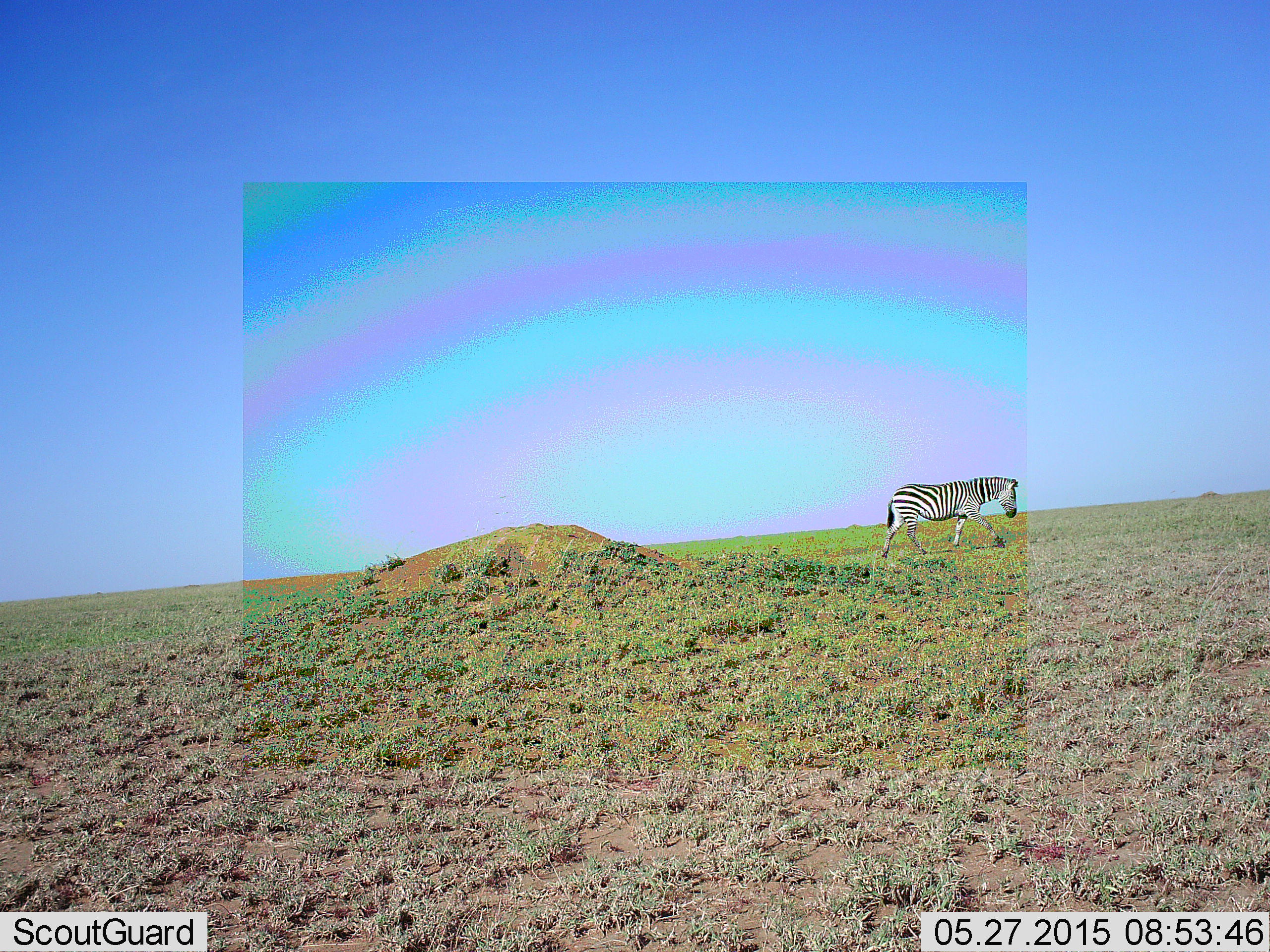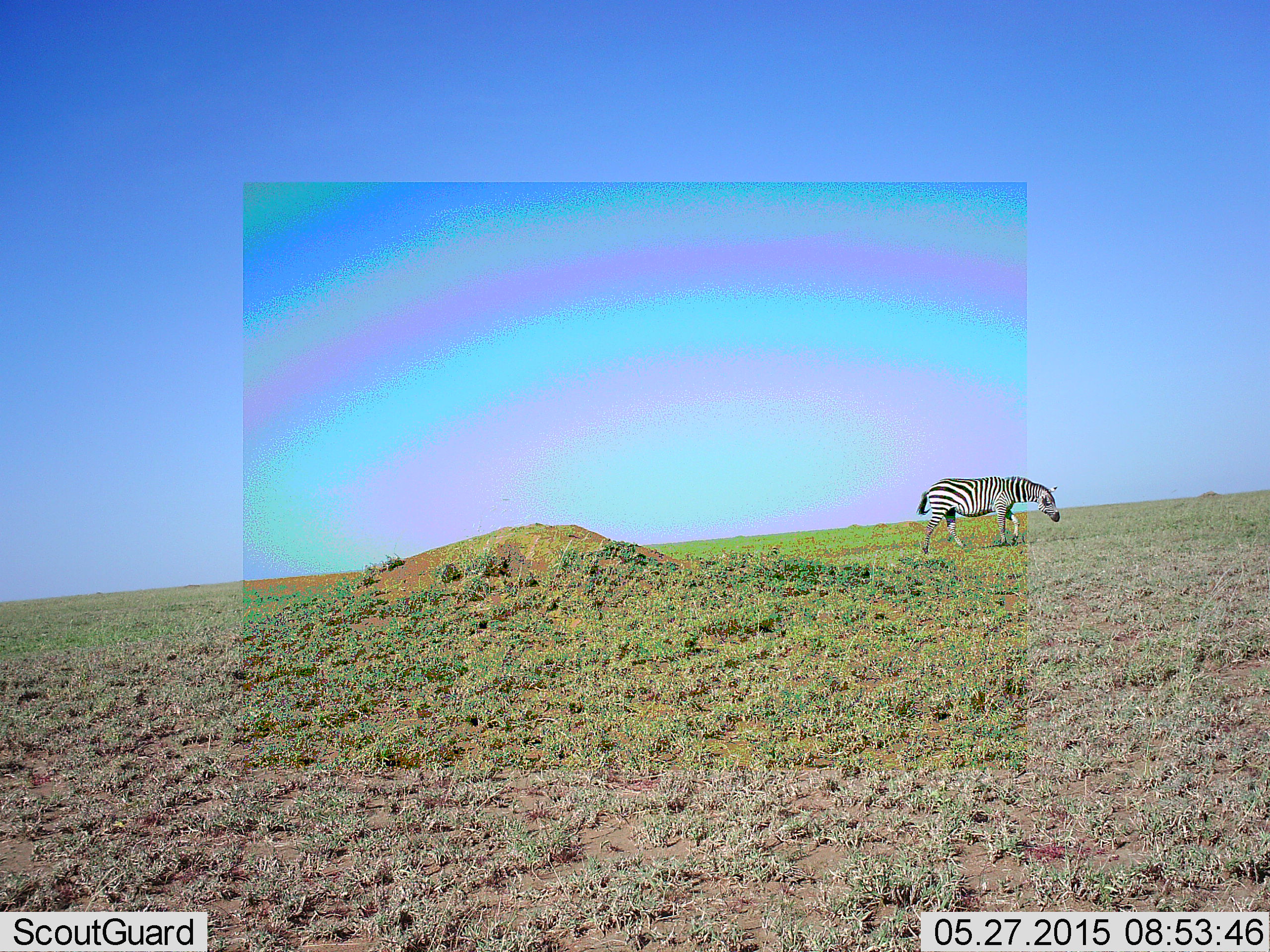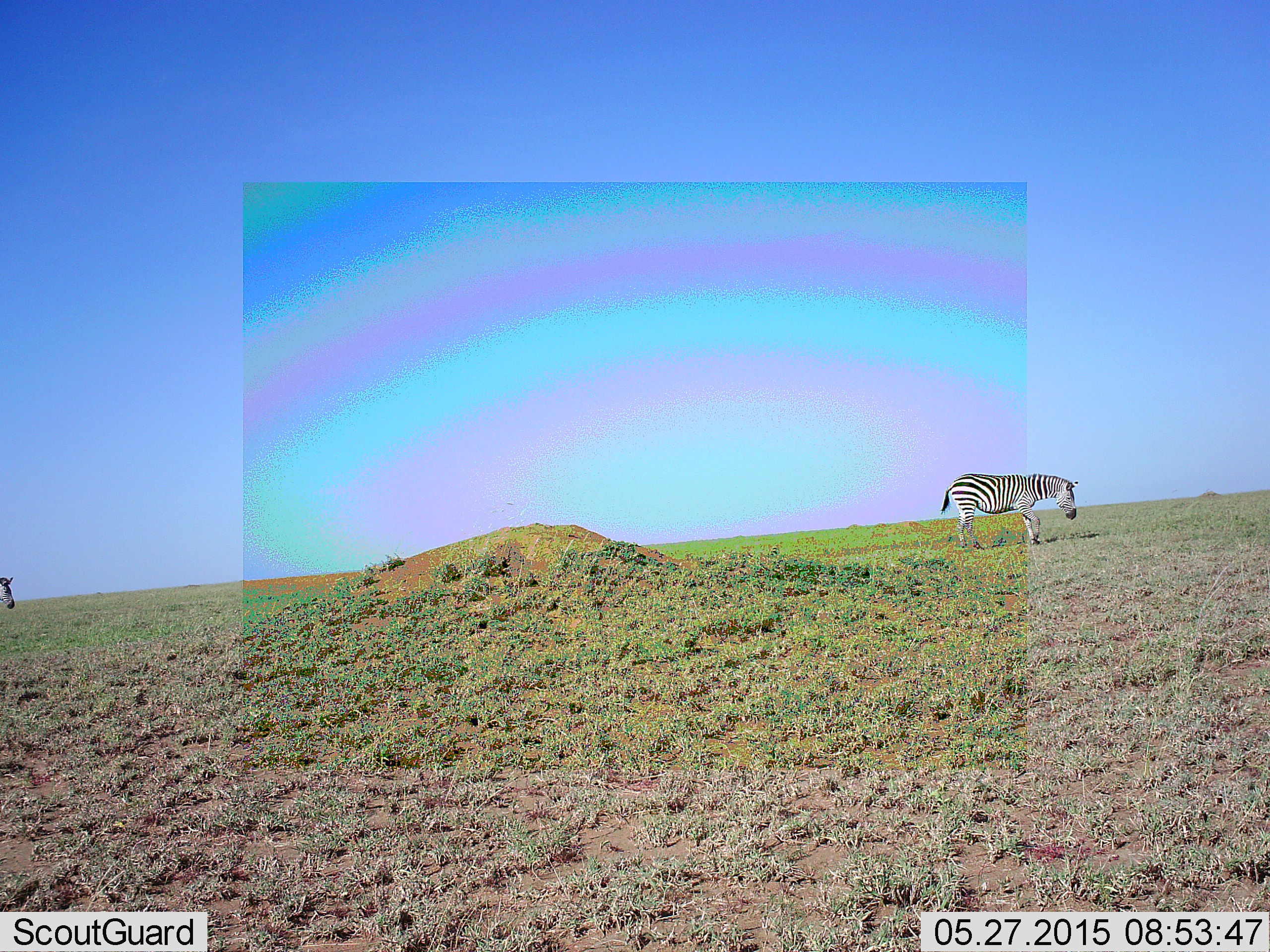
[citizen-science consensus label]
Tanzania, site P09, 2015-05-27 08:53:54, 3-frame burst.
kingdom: Animalia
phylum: Chordata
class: Mammalia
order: Perissodactyla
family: Equidae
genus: Equus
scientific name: Equus quagga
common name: plains zebra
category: zebra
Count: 1.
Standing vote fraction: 10%.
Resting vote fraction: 0%.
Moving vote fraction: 90%.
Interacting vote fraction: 0%.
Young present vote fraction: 0%.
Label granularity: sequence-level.